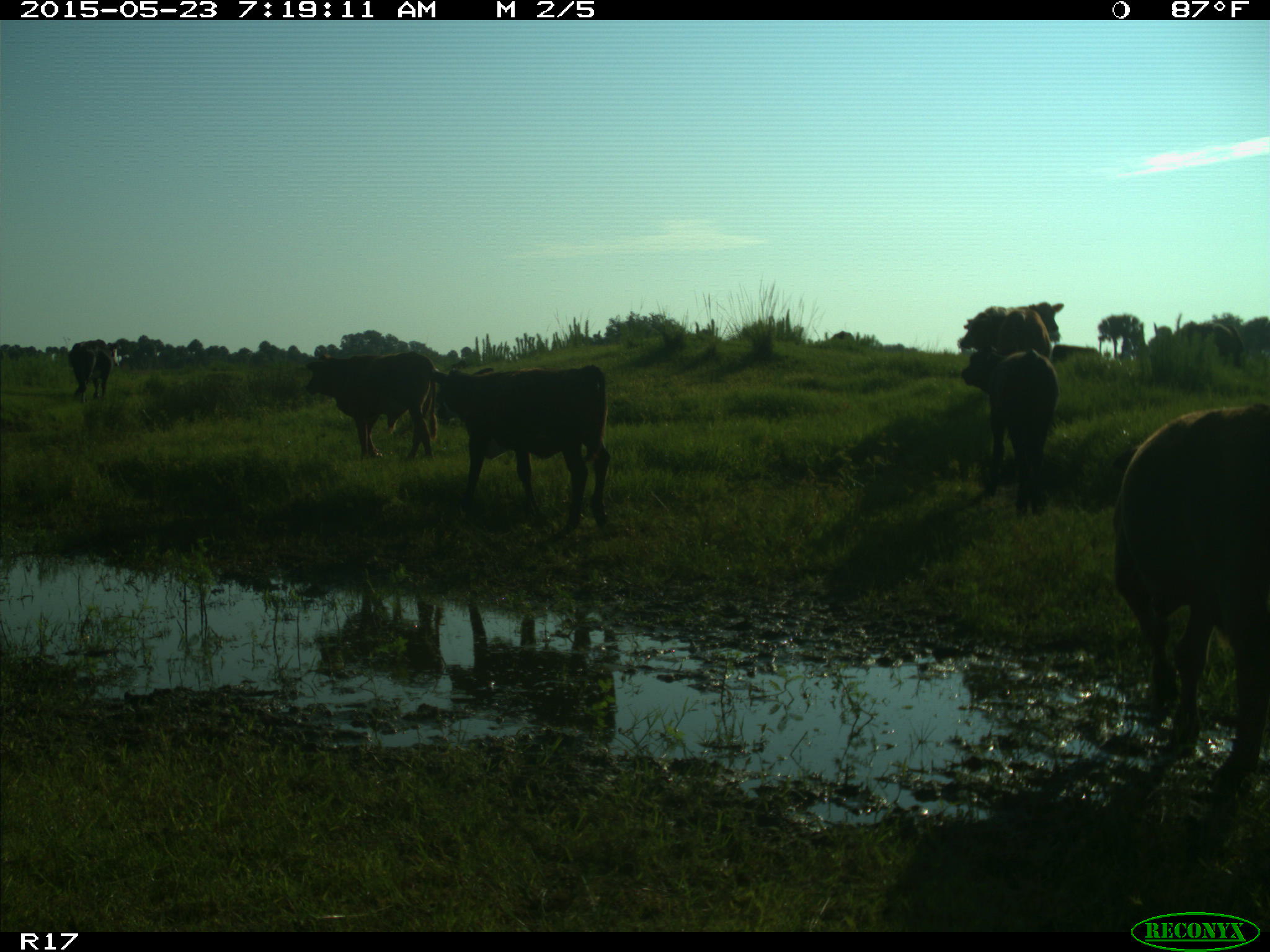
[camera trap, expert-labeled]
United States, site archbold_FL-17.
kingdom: Animalia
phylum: Chordata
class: Mammalia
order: Artiodactyla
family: Bovidae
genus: Bos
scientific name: Bos taurus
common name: domestic cow